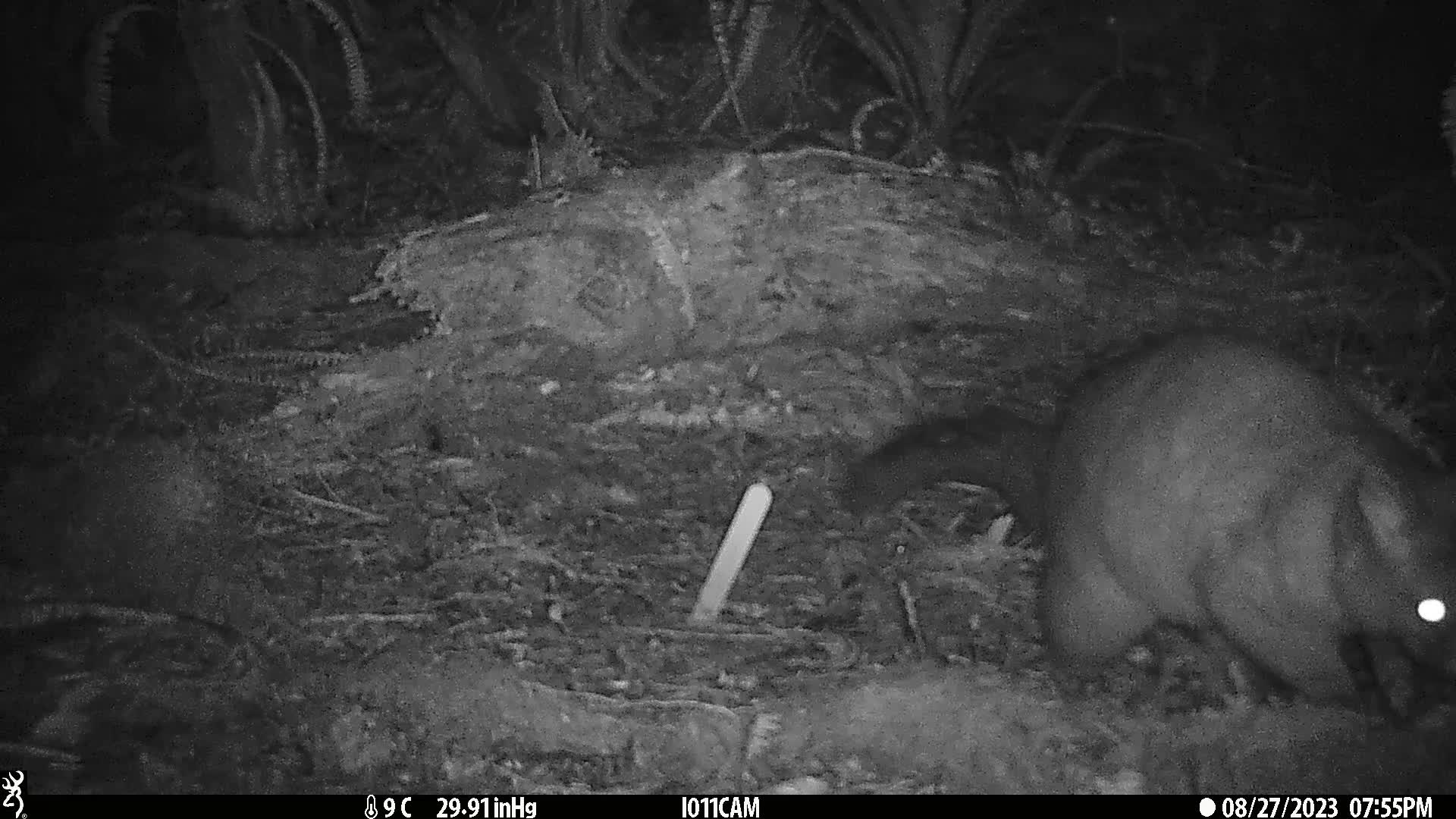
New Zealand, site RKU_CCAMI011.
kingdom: Animalia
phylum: Chordata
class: Mammalia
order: Diprotodontia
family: Phalangeridae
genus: Trichosurus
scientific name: Trichosurus vulpecula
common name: common brushtail possum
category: possum